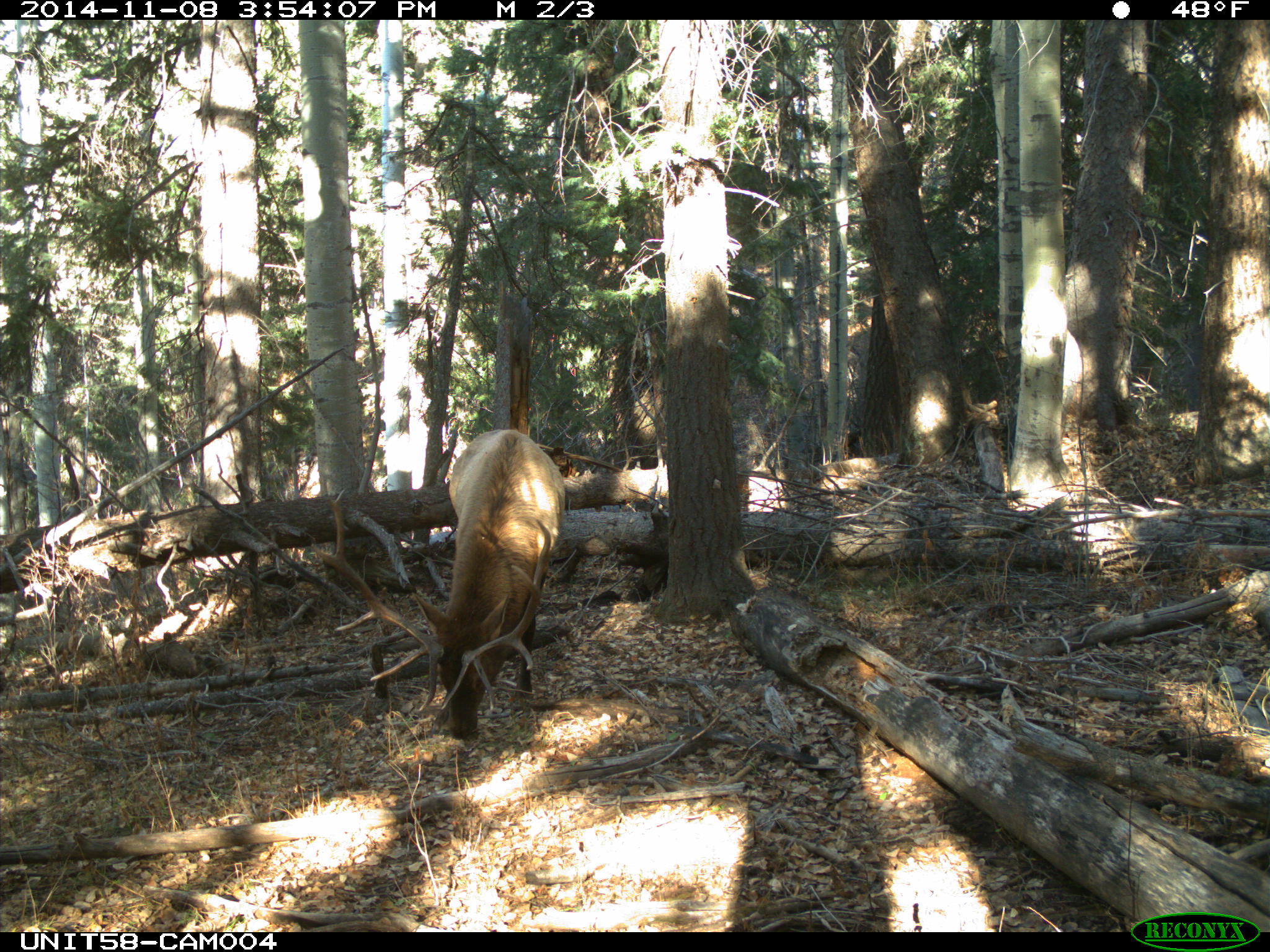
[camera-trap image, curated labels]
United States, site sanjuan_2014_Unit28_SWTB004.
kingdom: Animalia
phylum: Chordata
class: Mammalia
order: Artiodactyla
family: Cervidae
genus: Cervus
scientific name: Cervus elaphus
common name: red deer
Cervus elaphus (red deer).